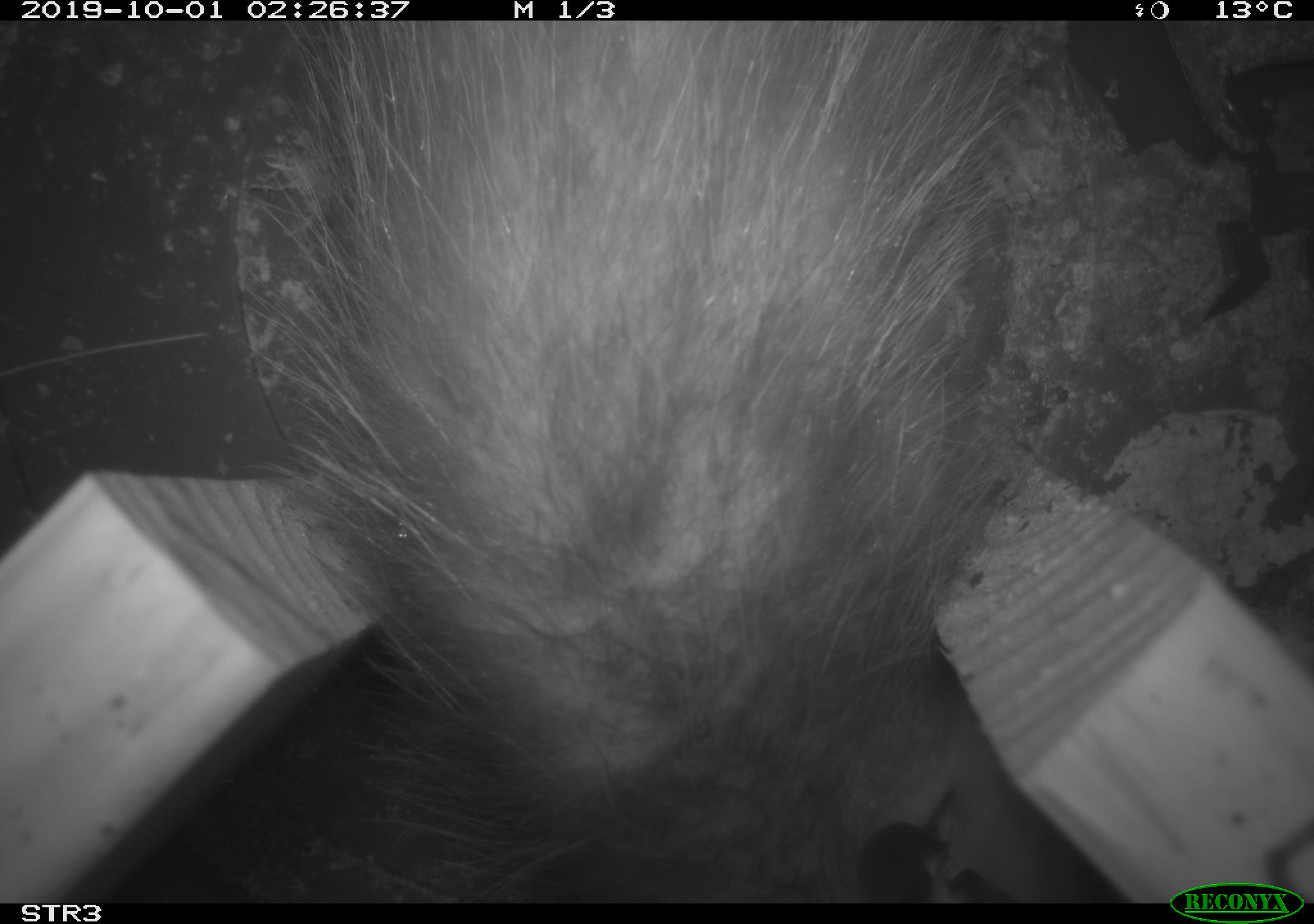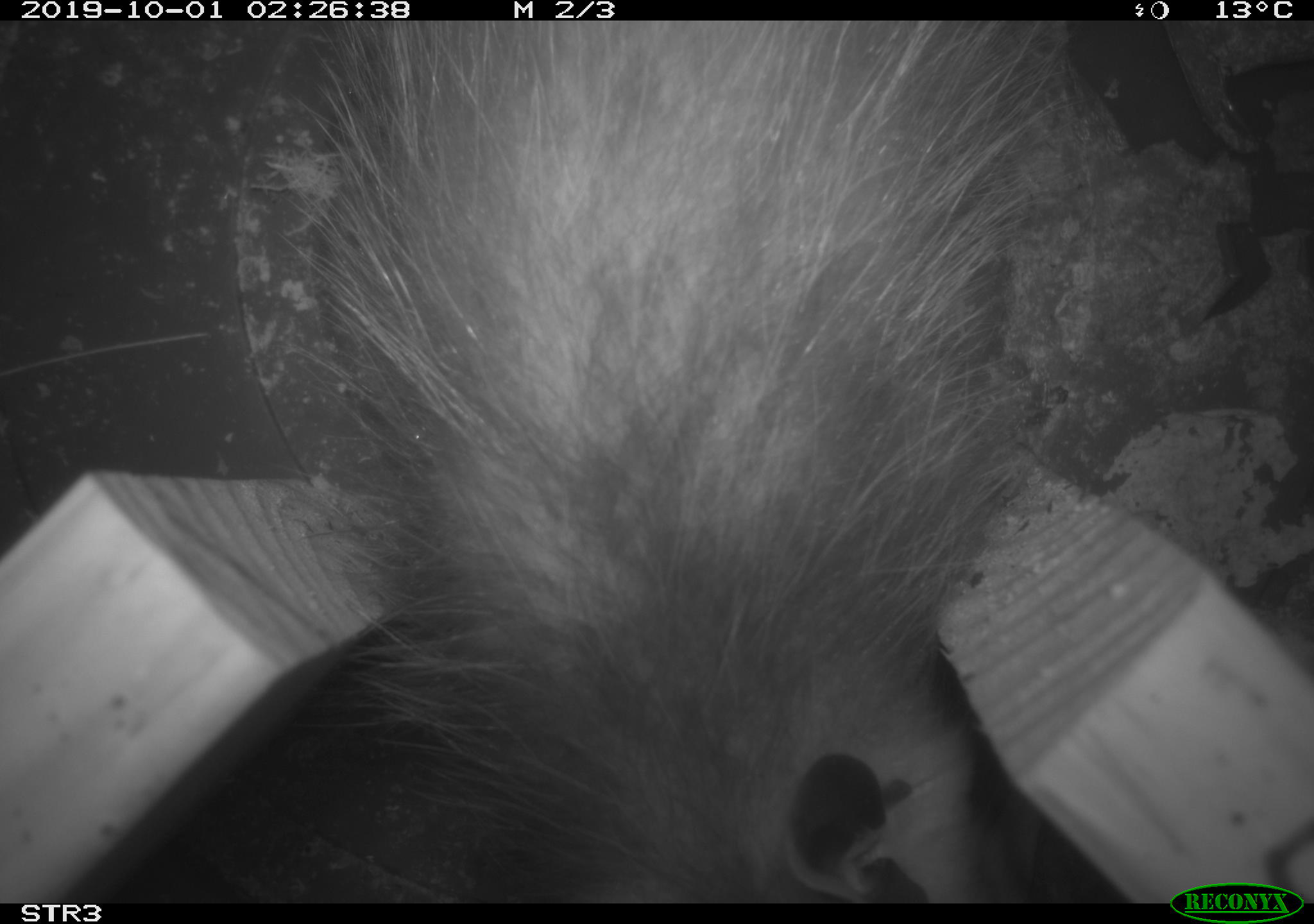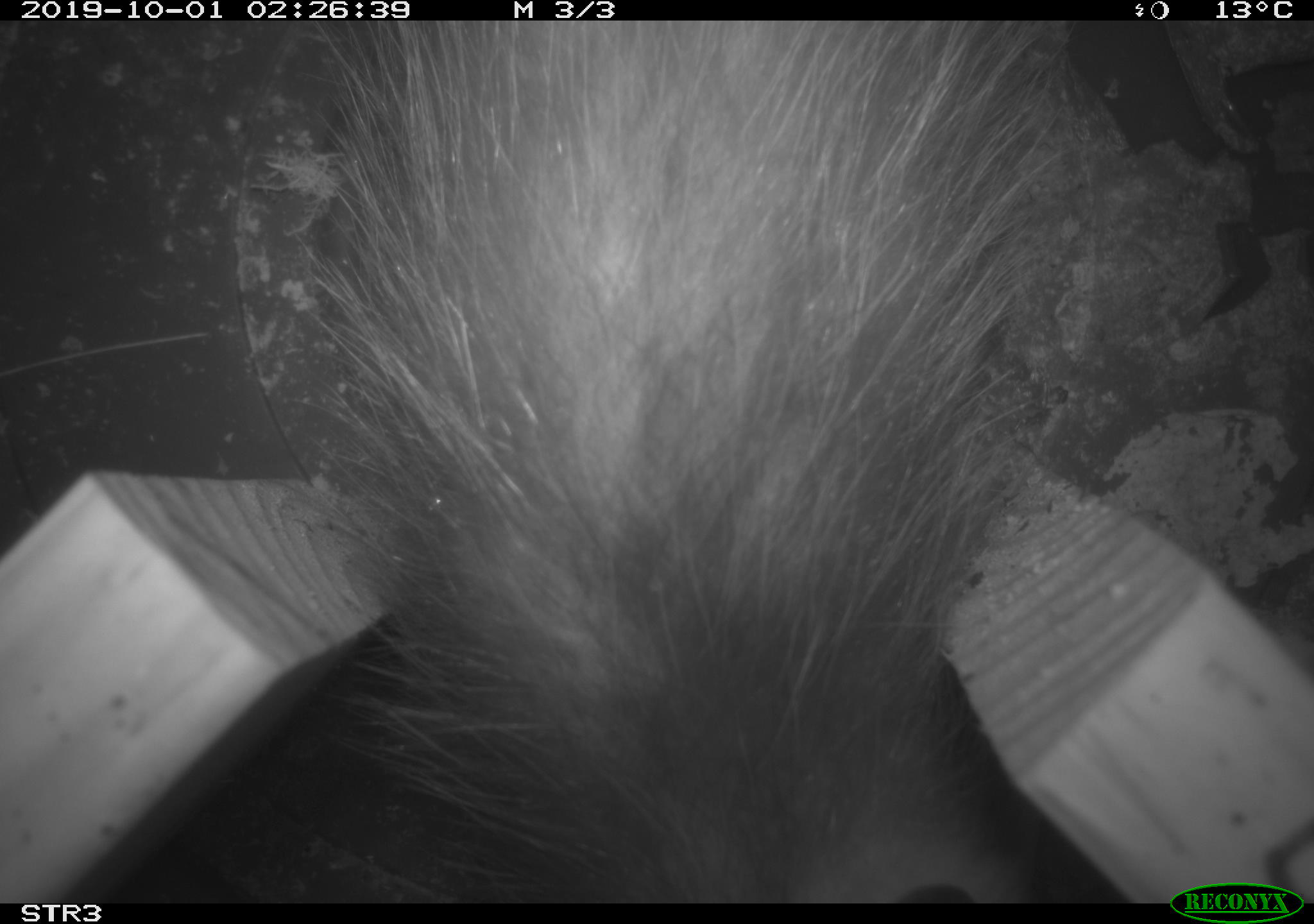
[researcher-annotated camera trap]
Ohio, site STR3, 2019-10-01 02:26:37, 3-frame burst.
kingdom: Animalia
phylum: Chordata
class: Mammalia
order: Didelphimorphia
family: Didelphidae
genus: Didelphis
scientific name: Didelphis virginiana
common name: virginia opossum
Virginia opossum (Didelphis virginiana).